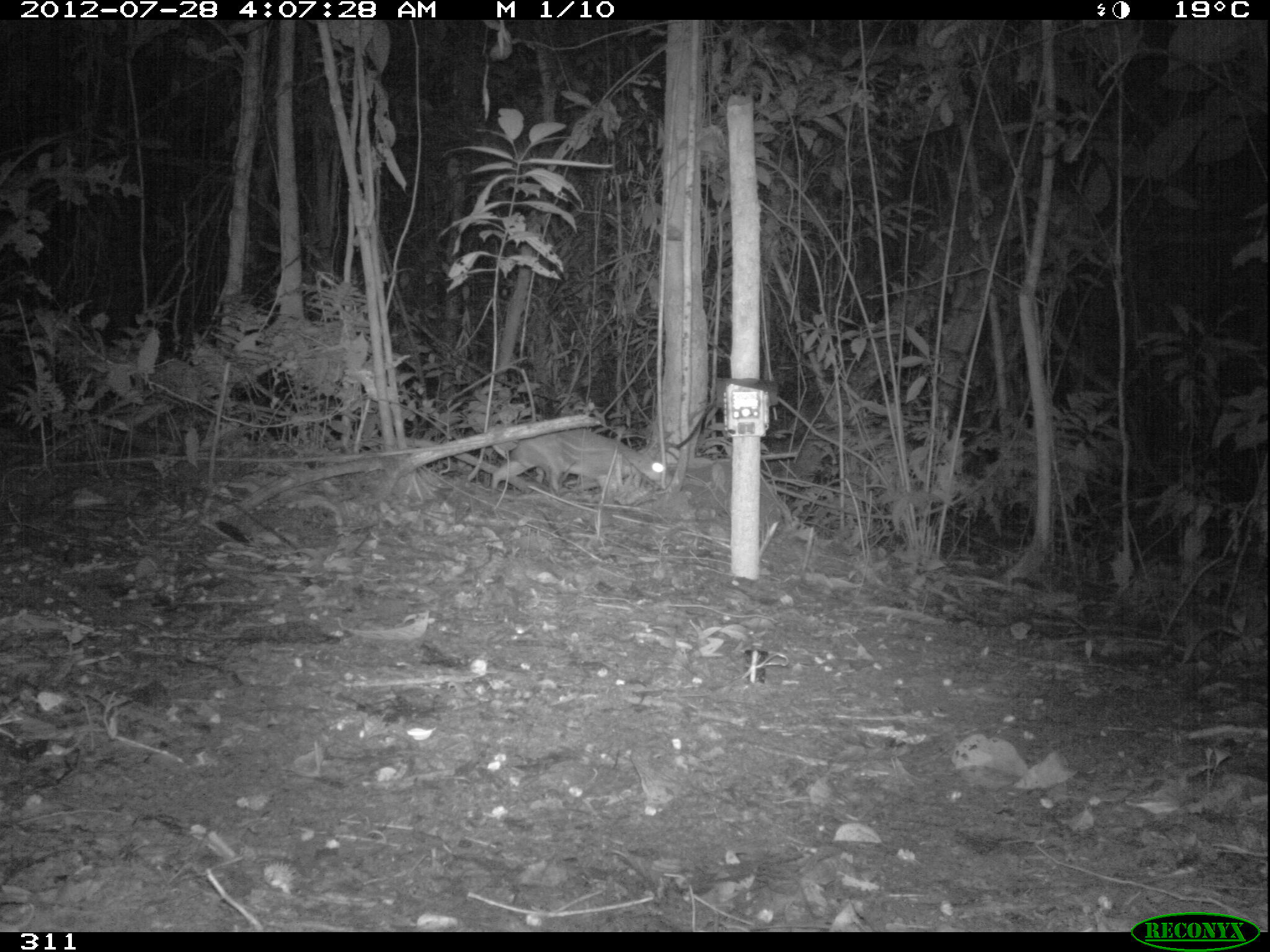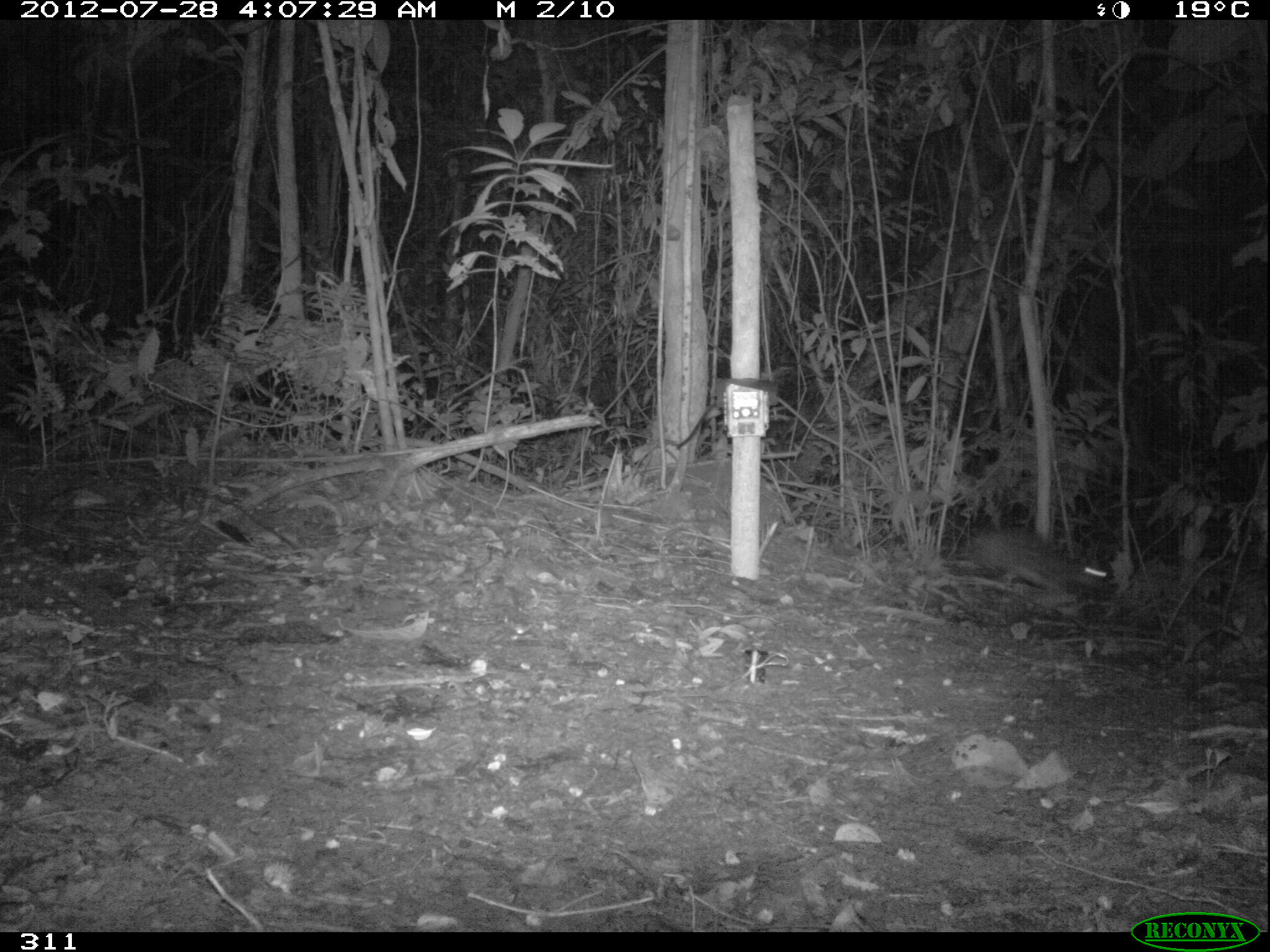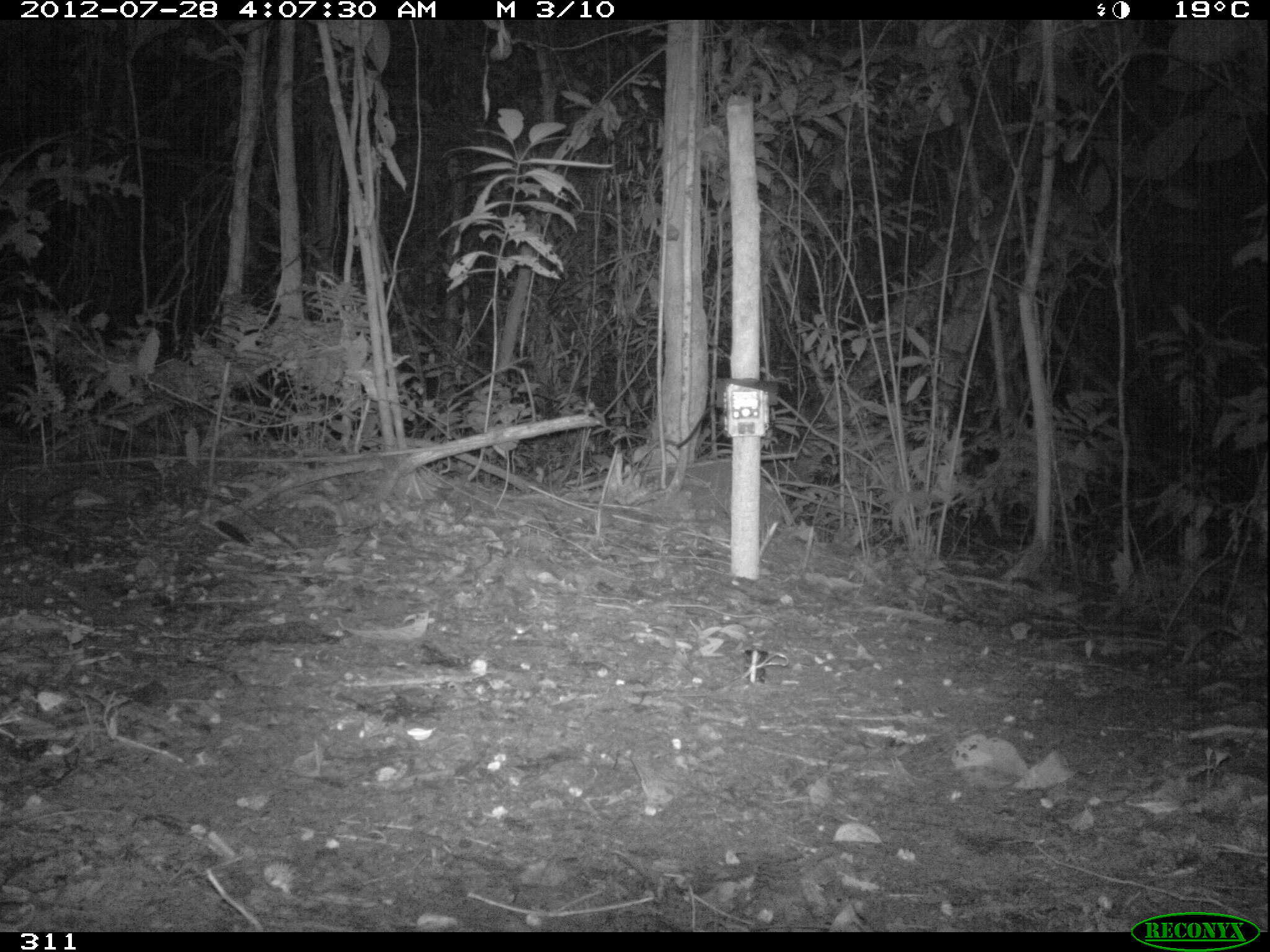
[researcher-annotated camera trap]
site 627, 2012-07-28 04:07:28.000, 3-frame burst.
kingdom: Animalia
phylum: Chordata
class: Mammalia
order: Rodentia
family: Cuniculidae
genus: Cuniculus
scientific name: Cuniculus paca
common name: spotted paca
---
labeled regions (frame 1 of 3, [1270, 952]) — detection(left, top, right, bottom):
cuniculus paca: detection(492, 428, 669, 497)